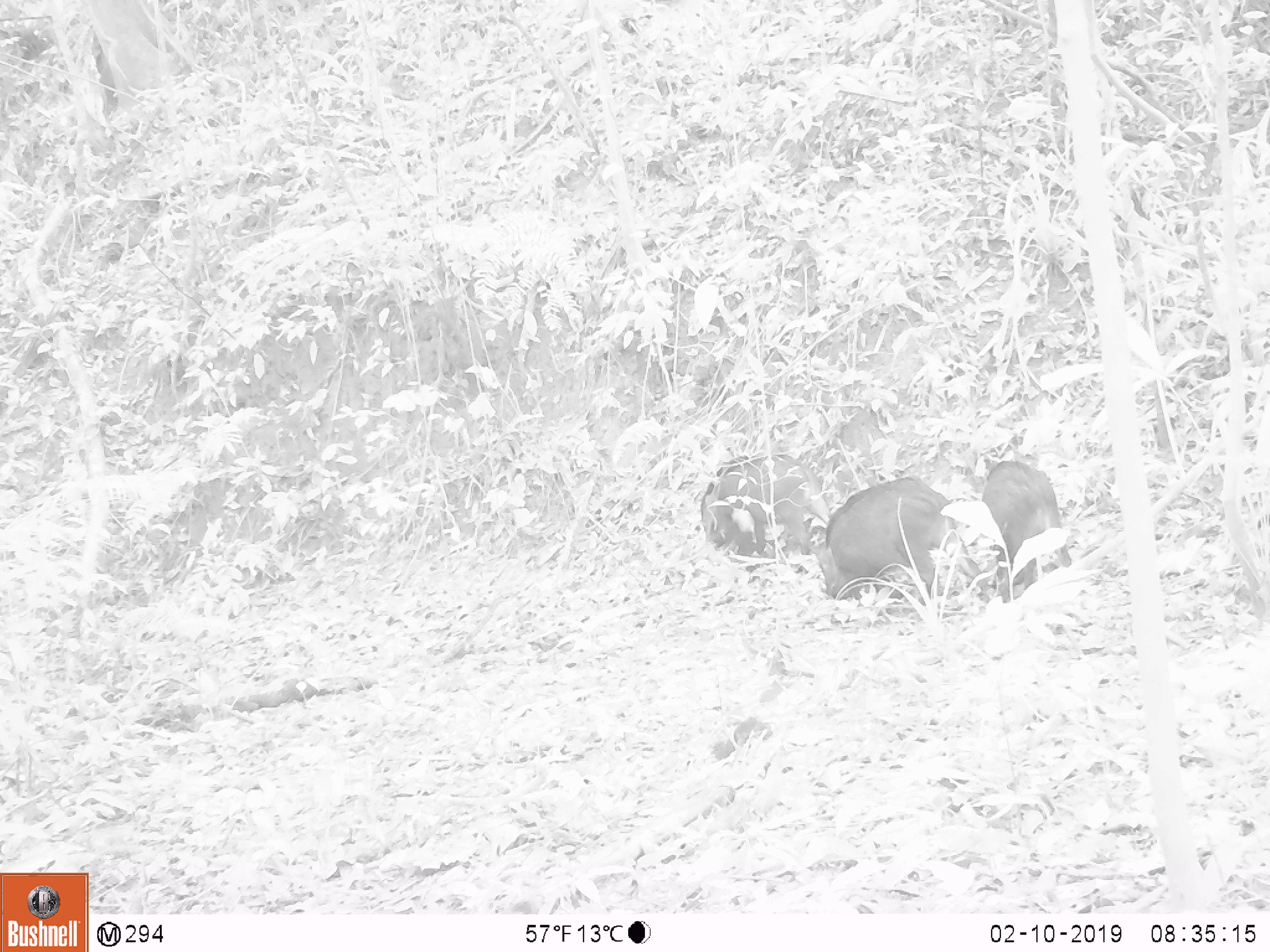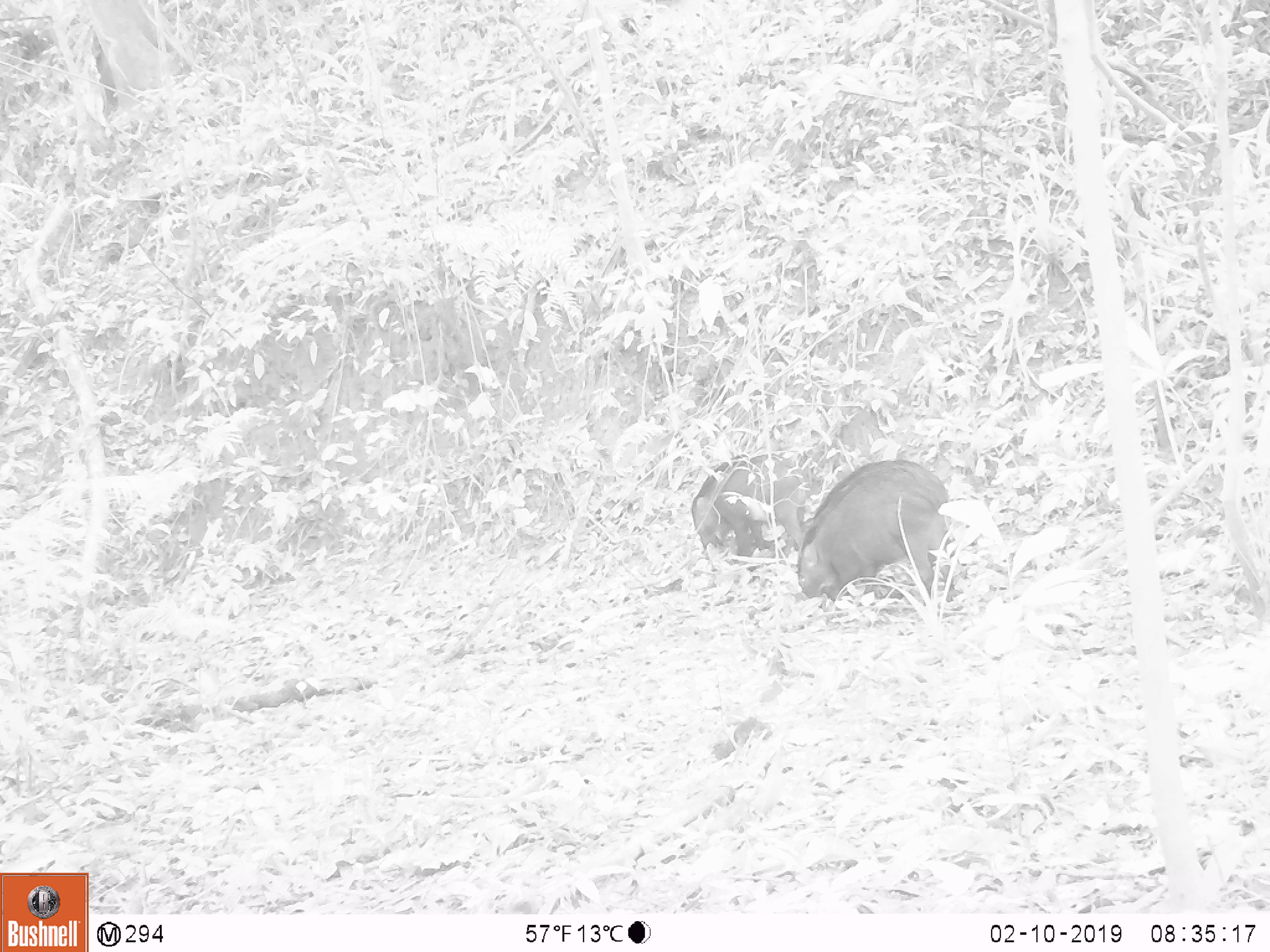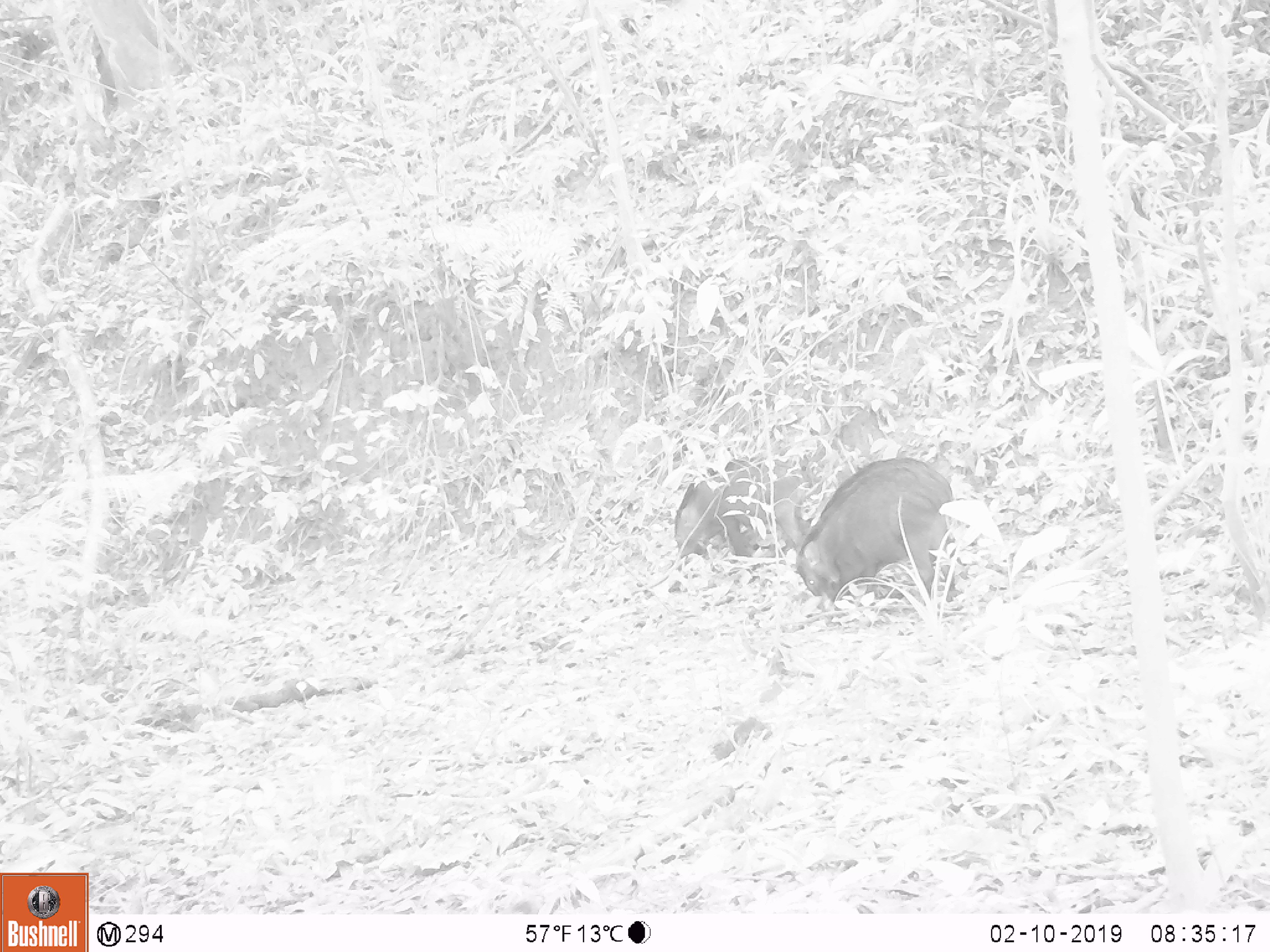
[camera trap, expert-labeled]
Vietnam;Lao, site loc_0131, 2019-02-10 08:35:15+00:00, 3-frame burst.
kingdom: Animalia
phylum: Chordata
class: Mammalia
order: Artiodactyla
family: Suidae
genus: Sus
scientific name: Sus scrofa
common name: eurasian wild pig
Eurasian wild pig (Sus scrofa). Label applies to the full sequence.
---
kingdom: Animalia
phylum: Chordata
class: Aves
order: Galliformes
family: Phasianidae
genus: Gallus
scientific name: Gallus gallus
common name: red junglefowl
Red junglefowl (Gallus gallus). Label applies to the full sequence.